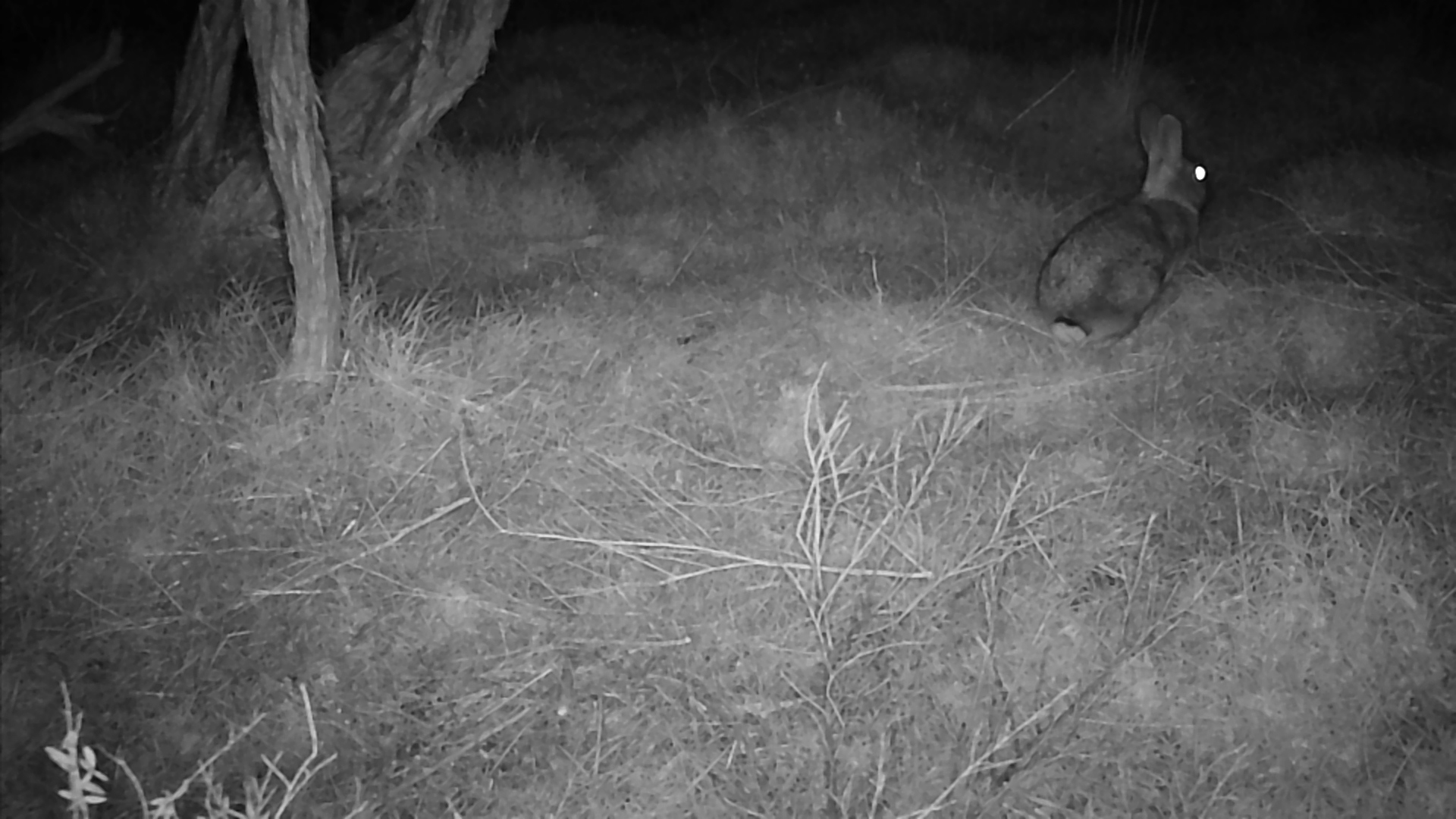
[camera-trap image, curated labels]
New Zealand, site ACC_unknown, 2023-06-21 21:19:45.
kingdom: Animalia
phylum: Chordata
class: Mammalia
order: Lagomorpha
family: Leporidae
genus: Oryctolagus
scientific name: Oryctolagus cuniculus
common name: european rabbit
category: rabbit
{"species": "rabbit (european rabbit) (Oryctolagus cuniculus)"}